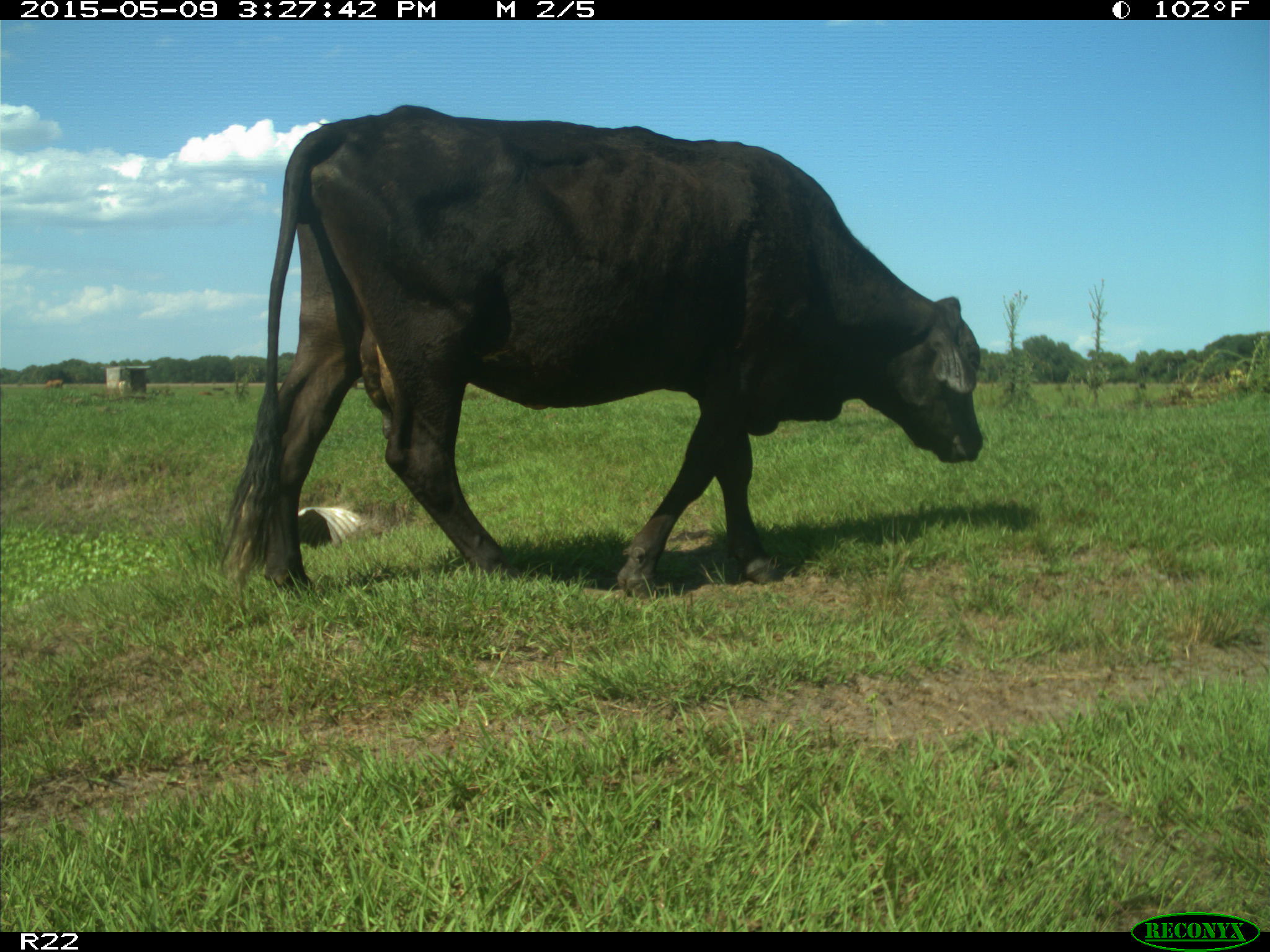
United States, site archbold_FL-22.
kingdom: Animalia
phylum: Chordata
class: Mammalia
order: Artiodactyla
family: Bovidae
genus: Bos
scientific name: Bos taurus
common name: domestic cow